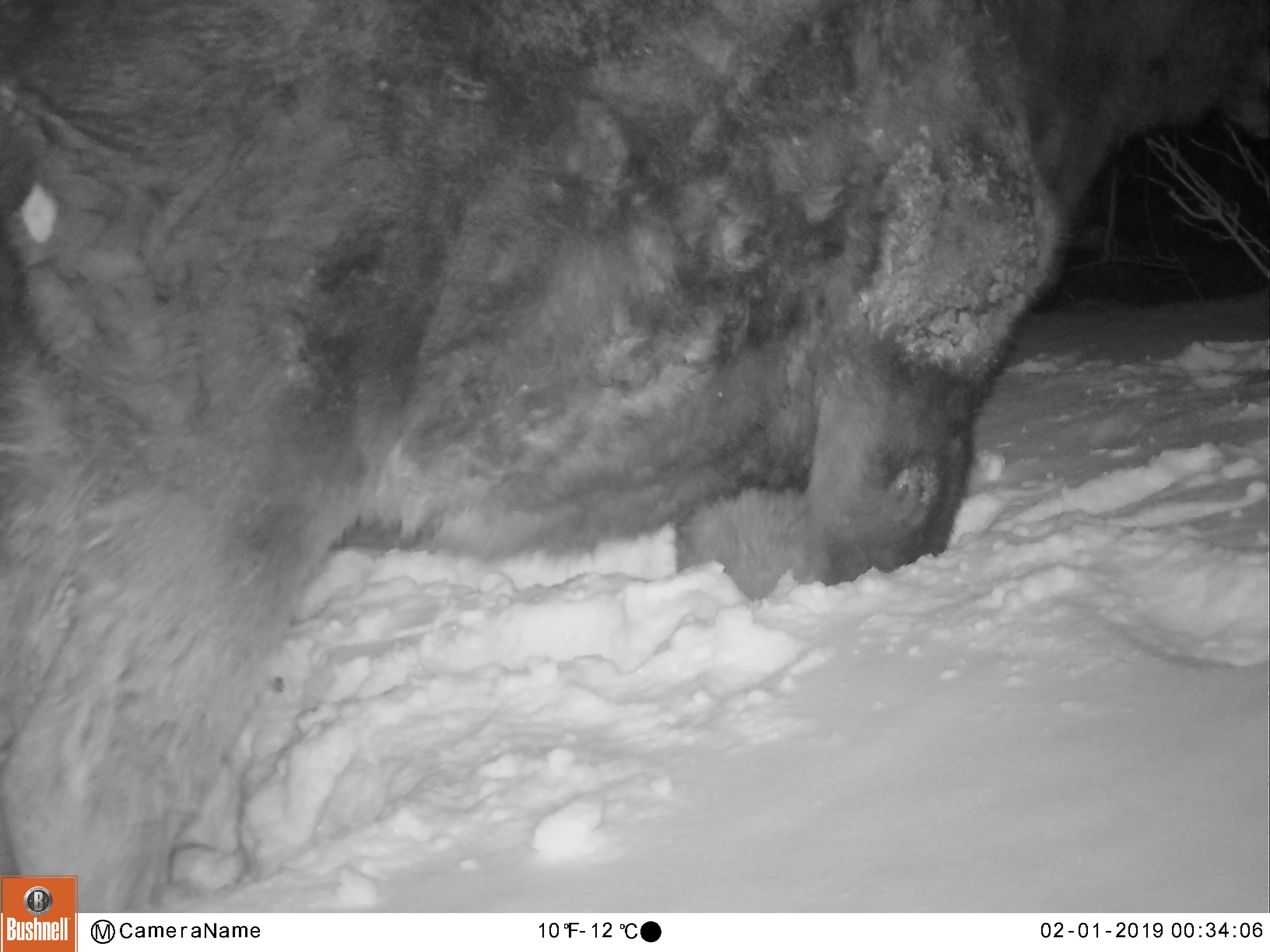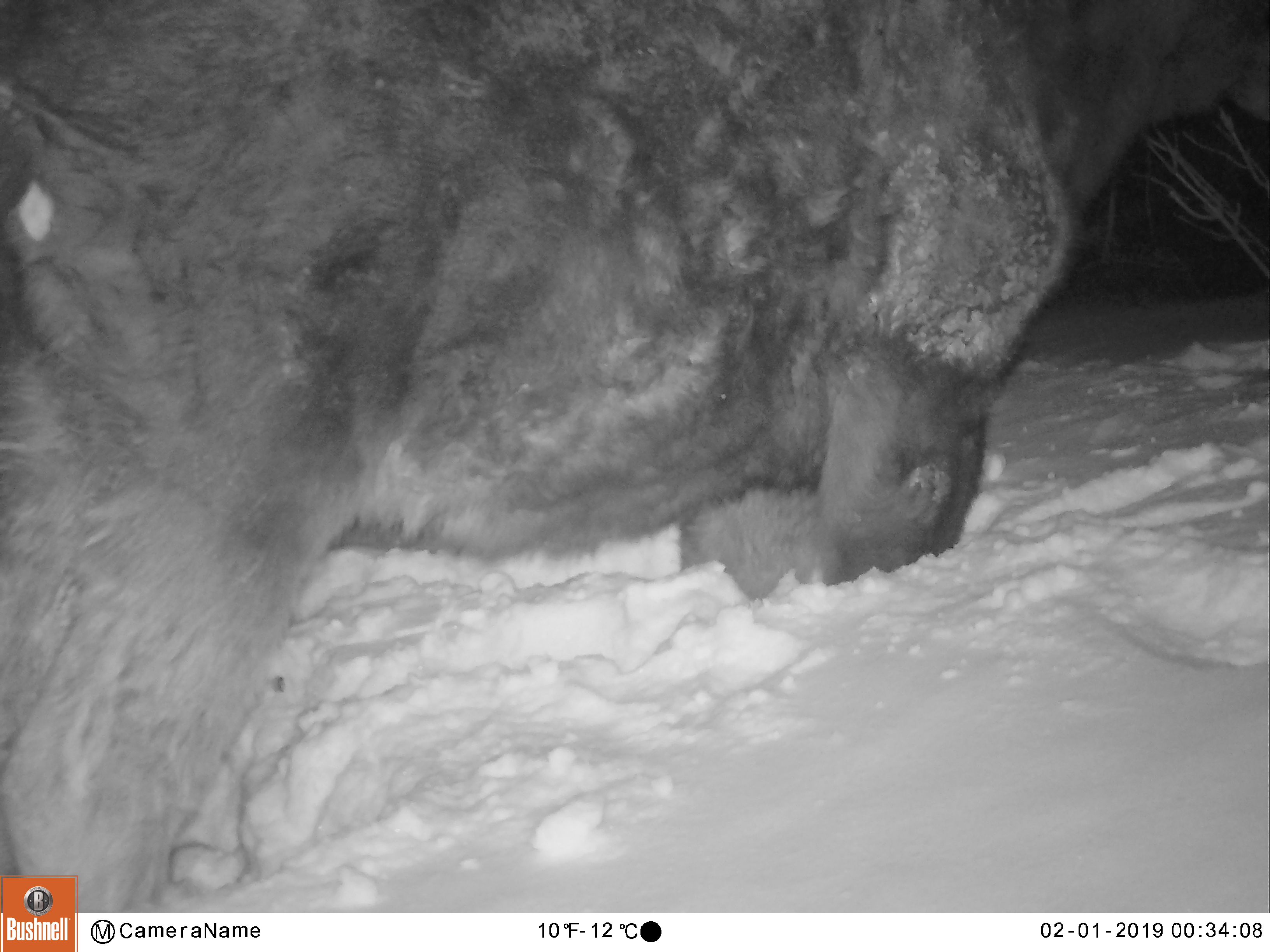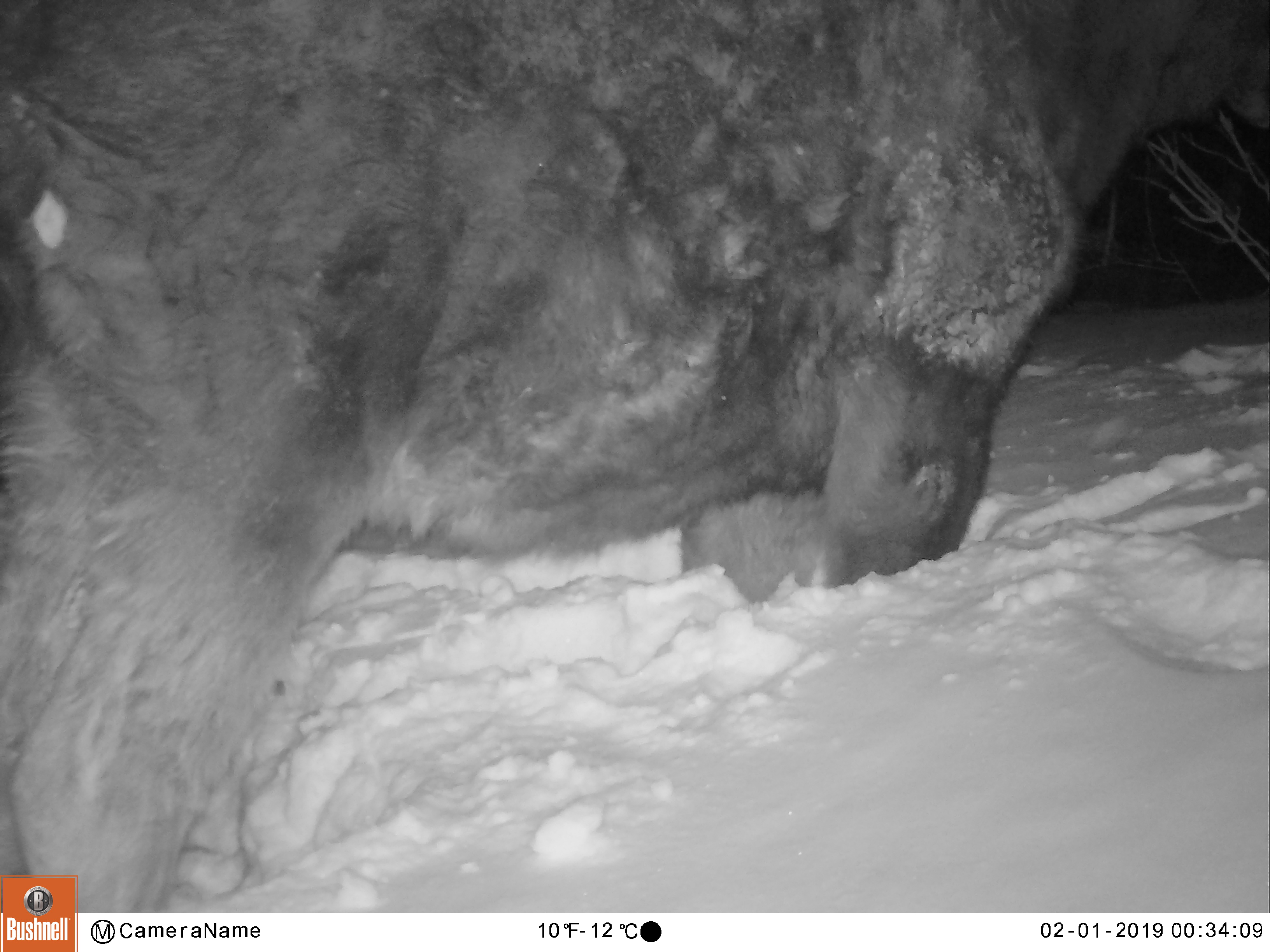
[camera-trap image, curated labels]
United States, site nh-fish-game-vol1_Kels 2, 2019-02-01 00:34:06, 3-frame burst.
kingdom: Animalia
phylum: Chordata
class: Mammalia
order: Artiodactyla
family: Cervidae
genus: Alces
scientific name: Alces alces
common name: moose